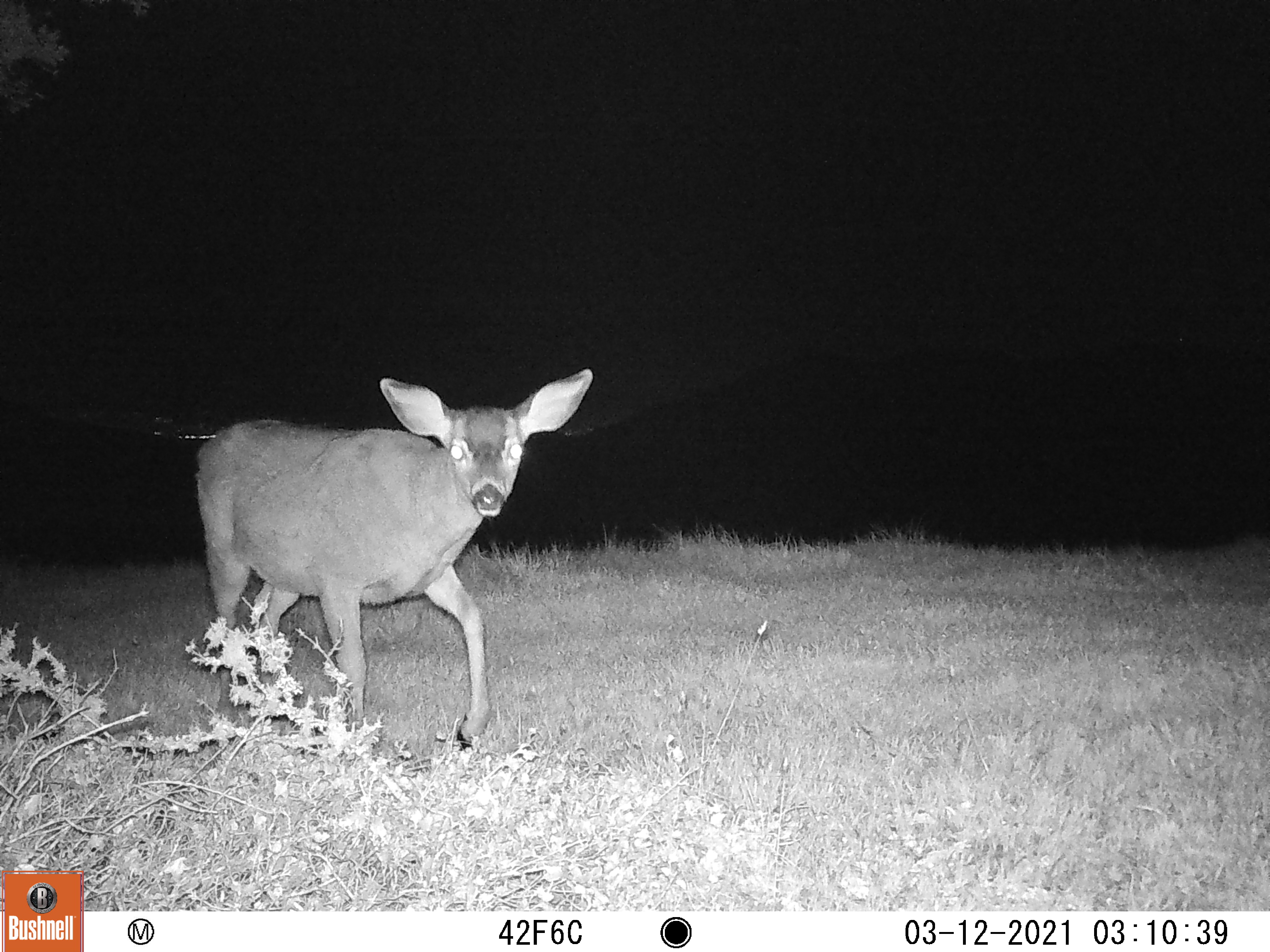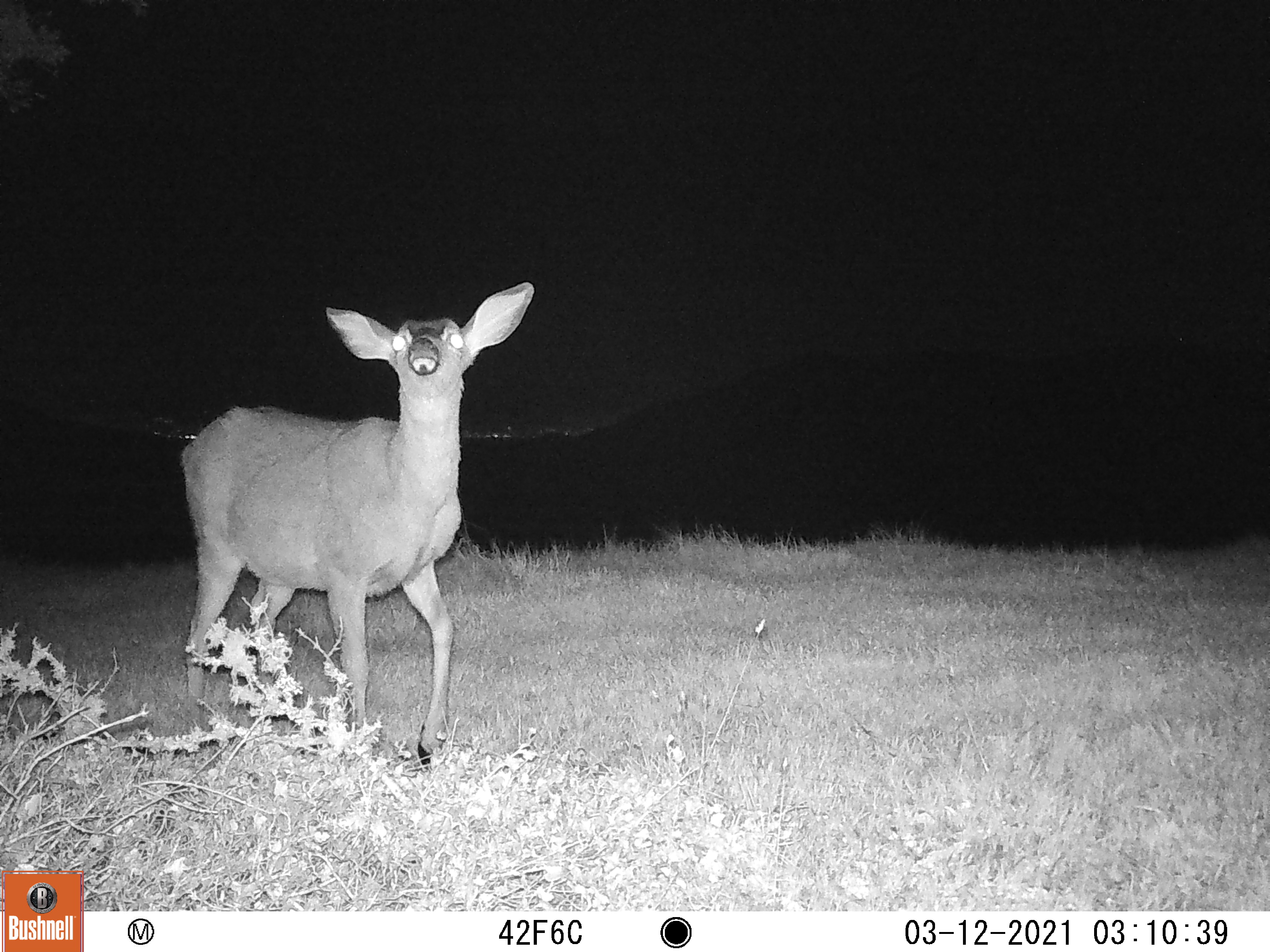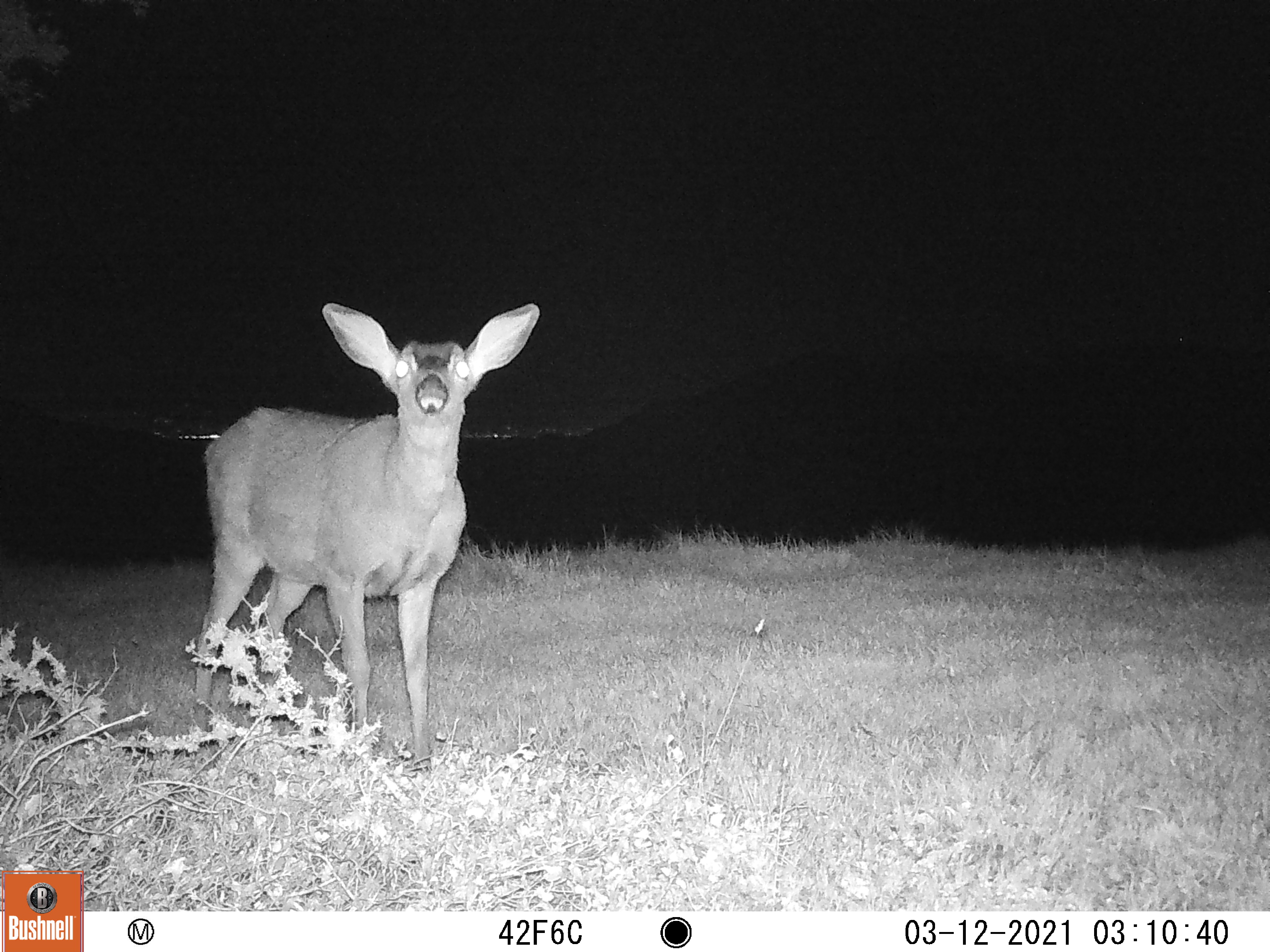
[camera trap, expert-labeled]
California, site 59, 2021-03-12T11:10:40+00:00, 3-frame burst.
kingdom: Animalia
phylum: Chordata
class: Mammalia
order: Artiodactyla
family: Cervidae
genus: Odocoileus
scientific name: Odocoileus hemionus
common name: mule deer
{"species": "mule deer (Odocoileus hemionus)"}